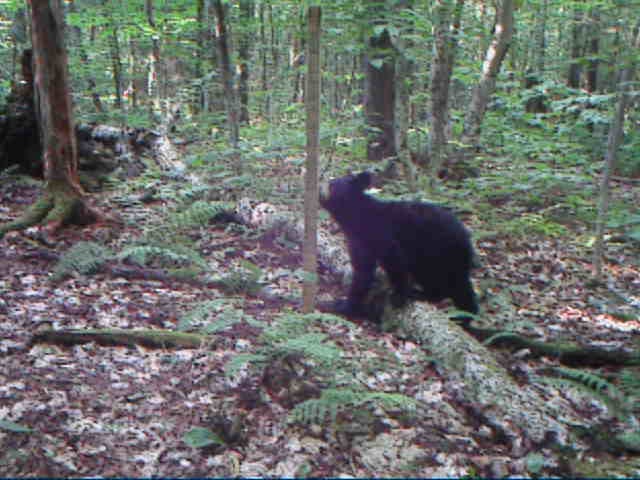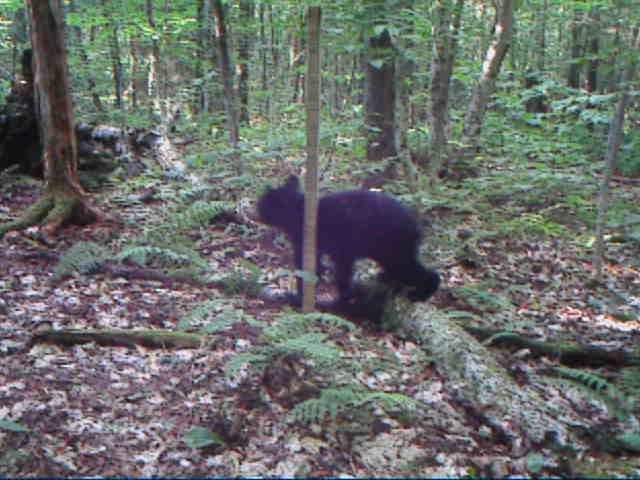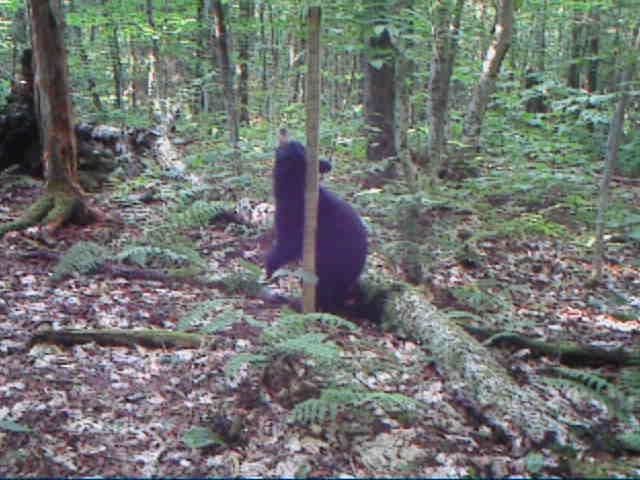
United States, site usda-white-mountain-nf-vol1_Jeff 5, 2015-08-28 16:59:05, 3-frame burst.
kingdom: Animalia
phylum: Chordata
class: Mammalia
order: Carnivora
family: Ursidae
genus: Ursus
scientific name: Ursus americanus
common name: black bear